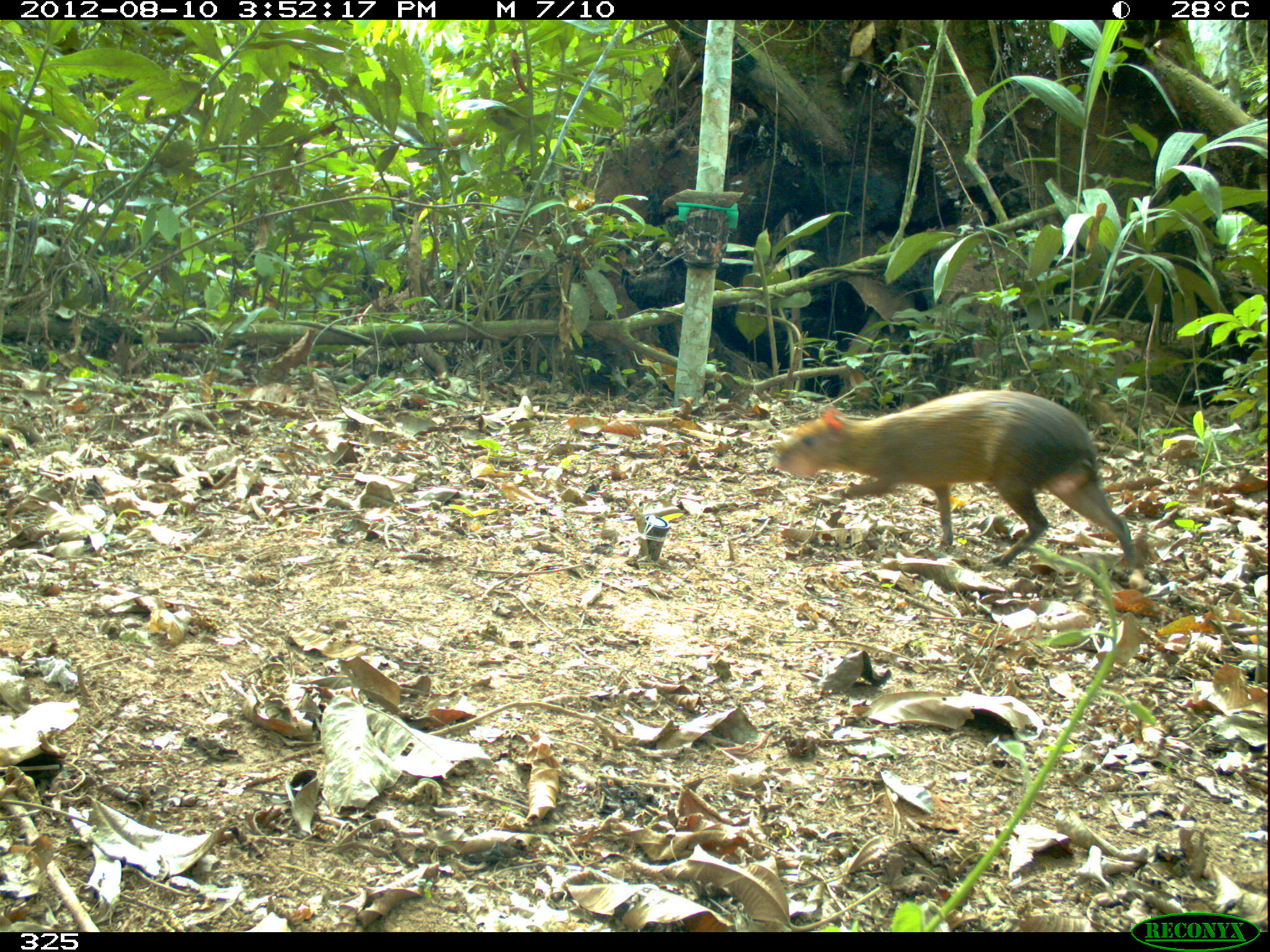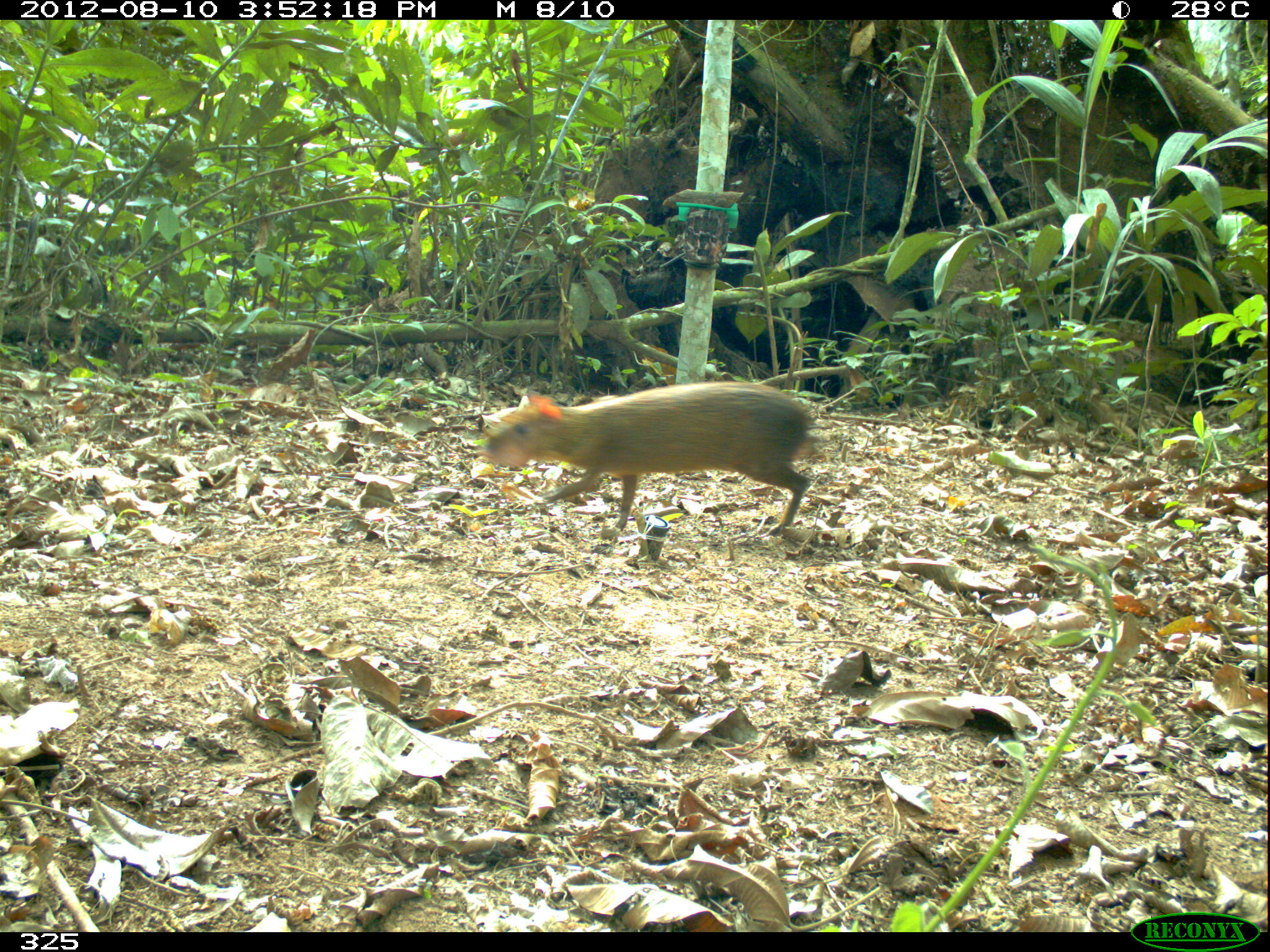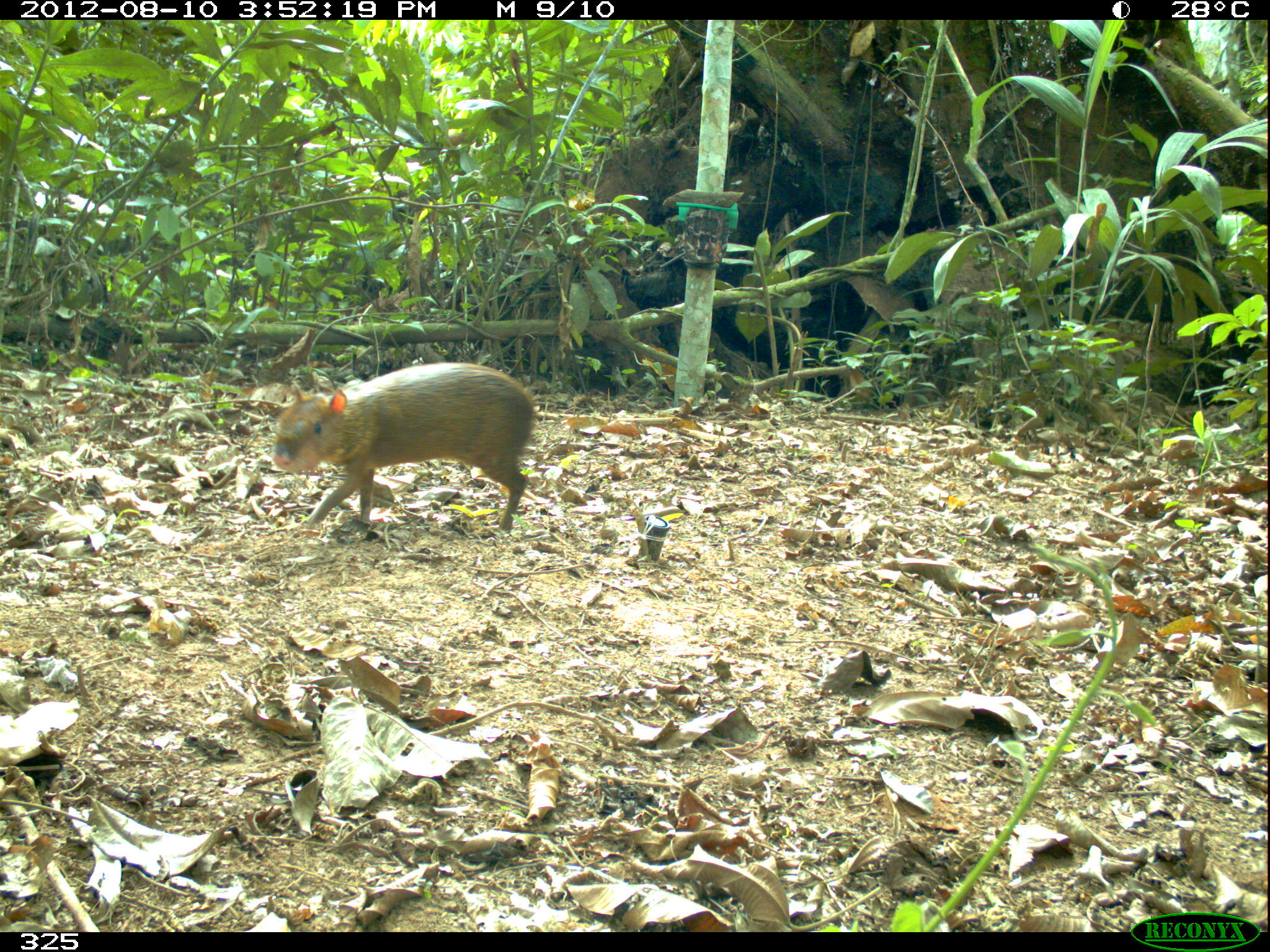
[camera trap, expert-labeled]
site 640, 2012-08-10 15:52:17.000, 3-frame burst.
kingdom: Animalia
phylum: Chordata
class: Mammalia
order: Rodentia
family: Dasyproctidae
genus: Dasyprocta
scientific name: Dasyprocta punctata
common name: central american agouti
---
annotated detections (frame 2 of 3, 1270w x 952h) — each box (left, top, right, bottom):
dasyprocta punctata: (481, 379, 815, 531)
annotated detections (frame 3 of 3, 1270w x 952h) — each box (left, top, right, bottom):
dasyprocta punctata: (271, 361, 537, 532)